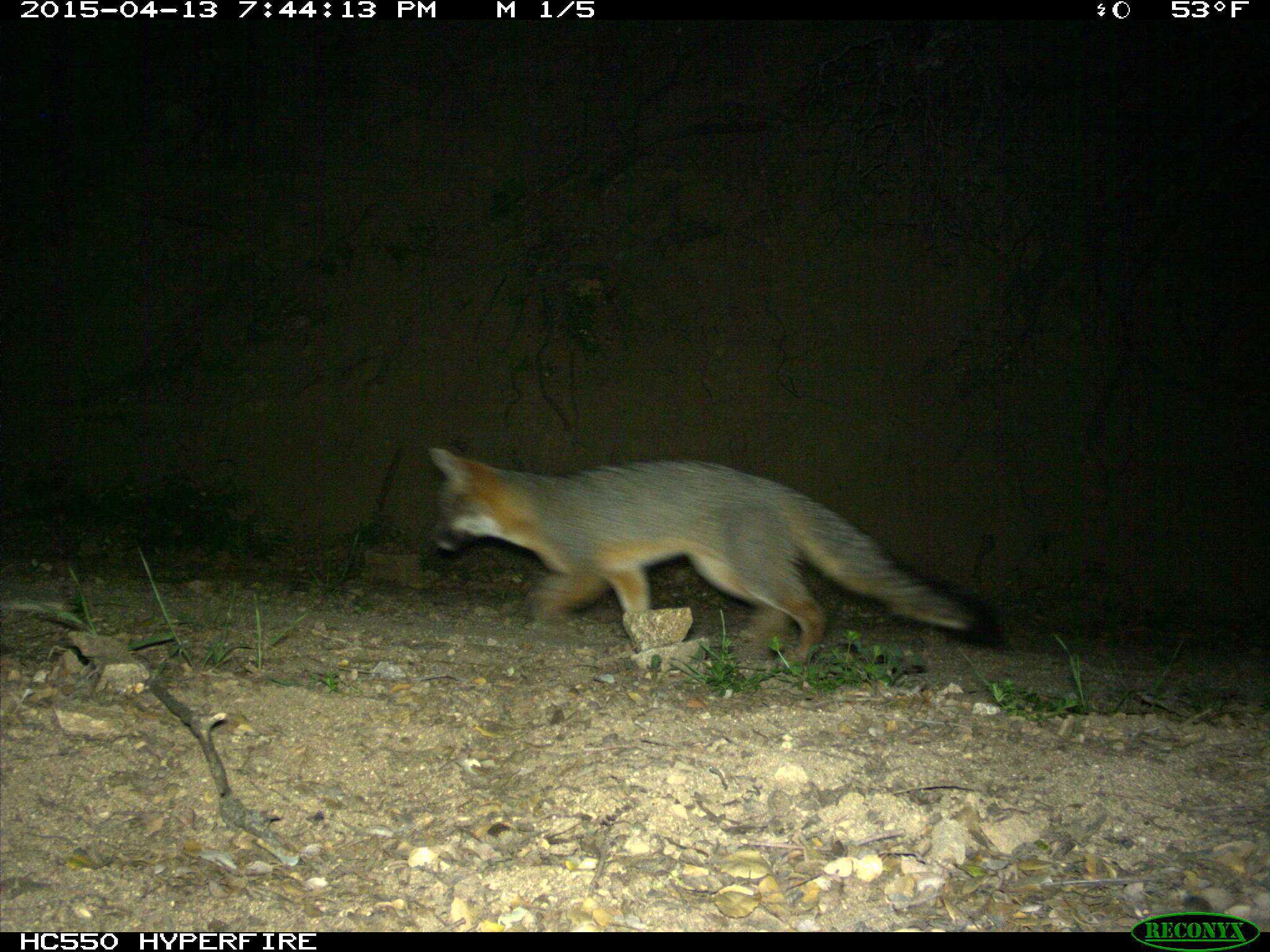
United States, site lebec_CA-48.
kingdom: Animalia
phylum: Chordata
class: Mammalia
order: Carnivora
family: Canidae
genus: Urocyon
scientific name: Urocyon cinereoargenteus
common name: gray fox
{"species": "Urocyon cinereoargenteus (gray fox)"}